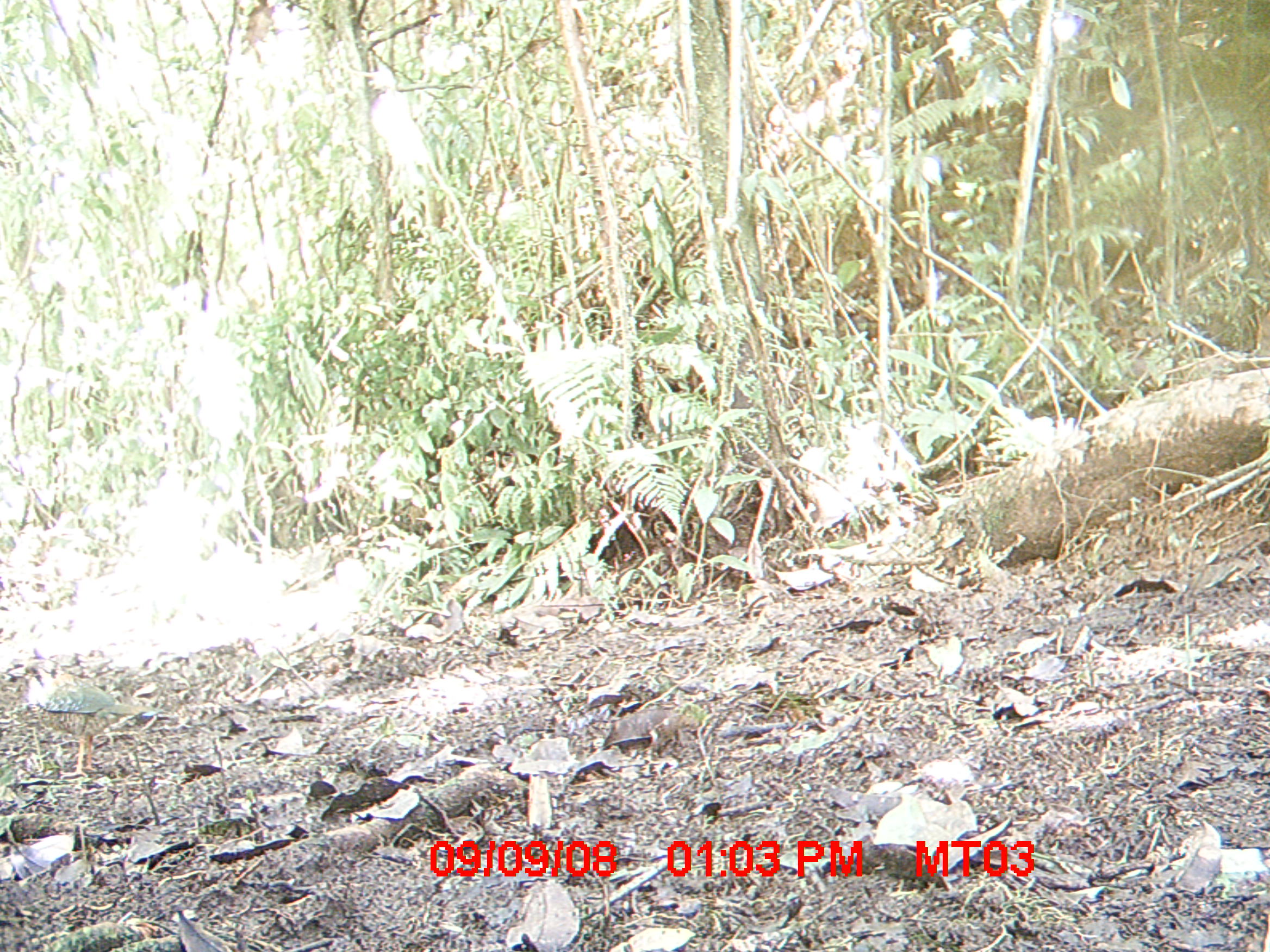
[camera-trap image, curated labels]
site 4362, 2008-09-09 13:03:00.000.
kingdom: Animalia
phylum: Chordata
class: Aves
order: Coraciiformes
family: Brachypteraciidae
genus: Brachypteracias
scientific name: Brachypteracias squamiger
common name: scaly ground-roller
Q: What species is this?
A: Brachypteracias squamiger (scaly ground-roller).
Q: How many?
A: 1.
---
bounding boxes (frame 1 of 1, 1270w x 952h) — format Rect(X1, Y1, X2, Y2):
brachypteracias squamiger: Rect(7, 656, 167, 779)